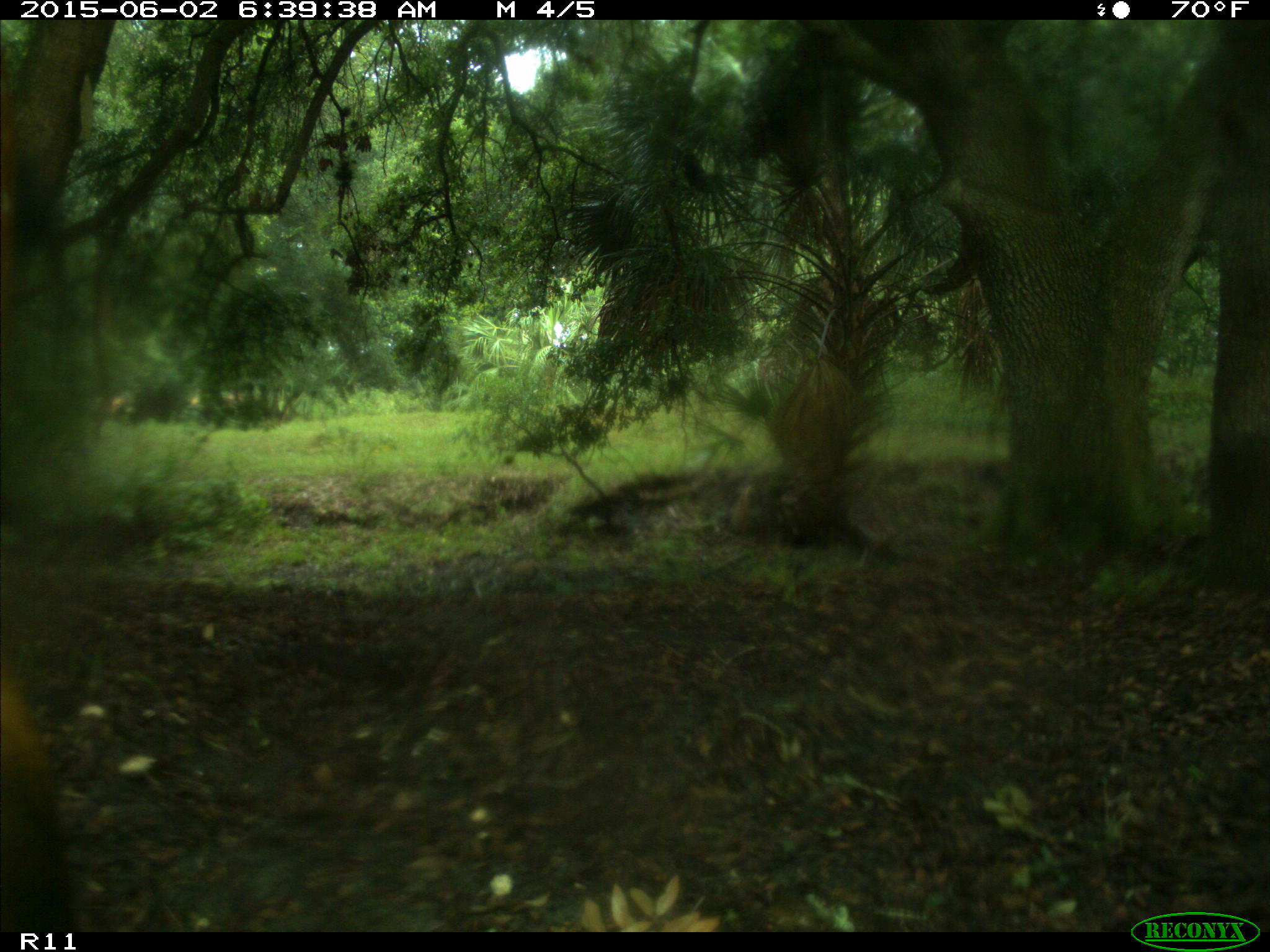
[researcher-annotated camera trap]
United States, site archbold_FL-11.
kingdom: Animalia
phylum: Chordata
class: Mammalia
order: Artiodactyla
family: Bovidae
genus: Bos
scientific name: Bos taurus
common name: domestic cow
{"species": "Bos taurus (domestic cow)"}